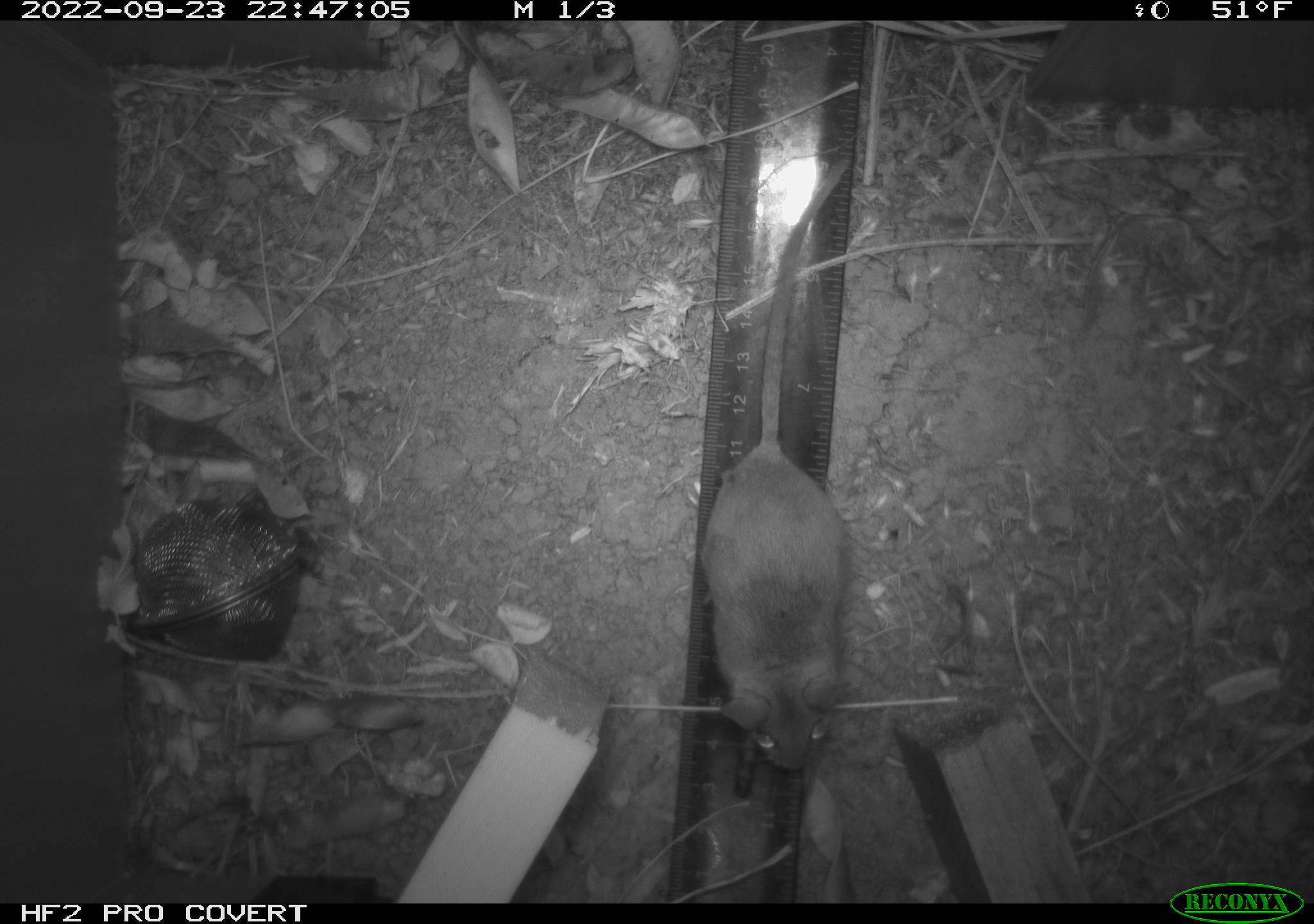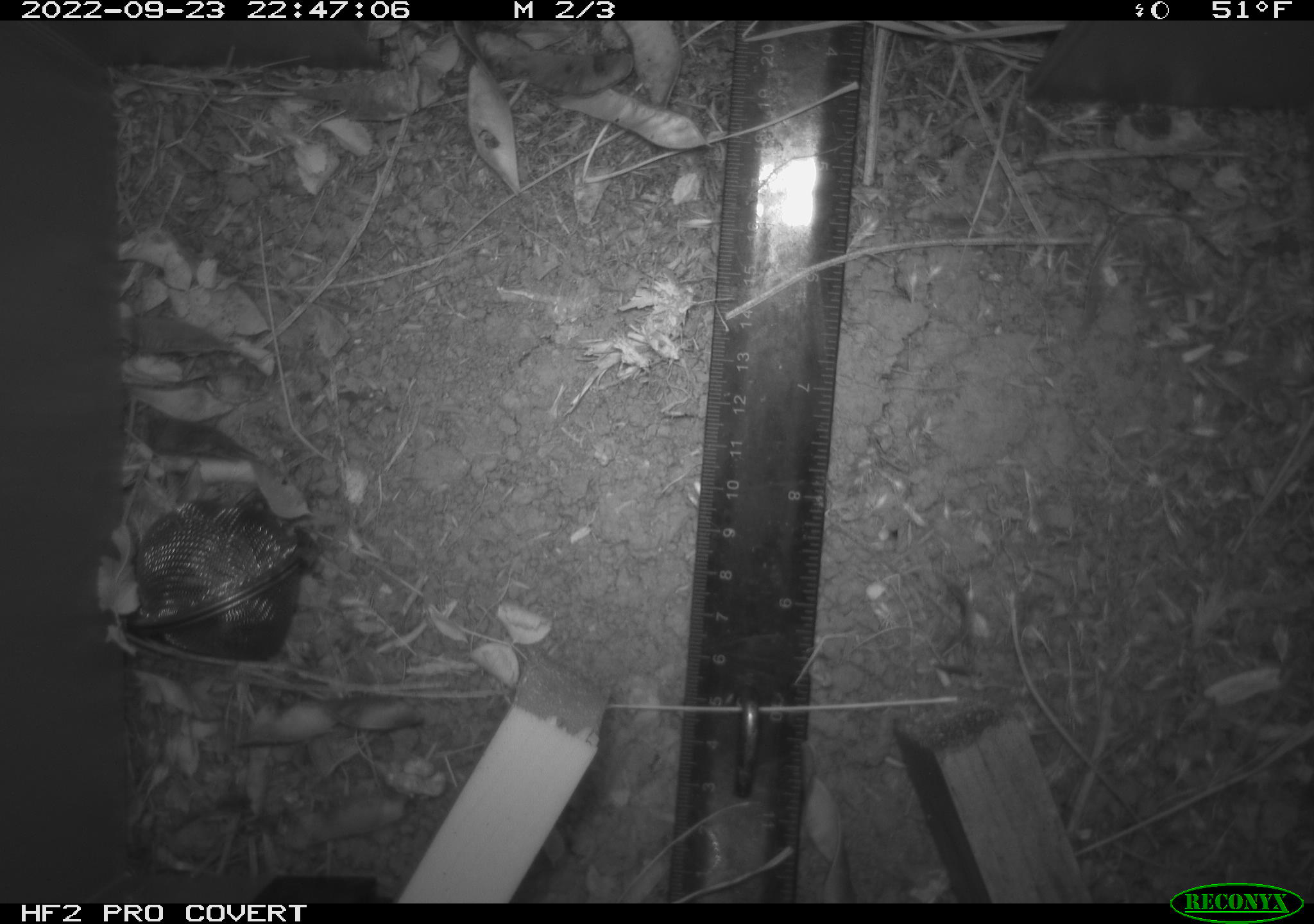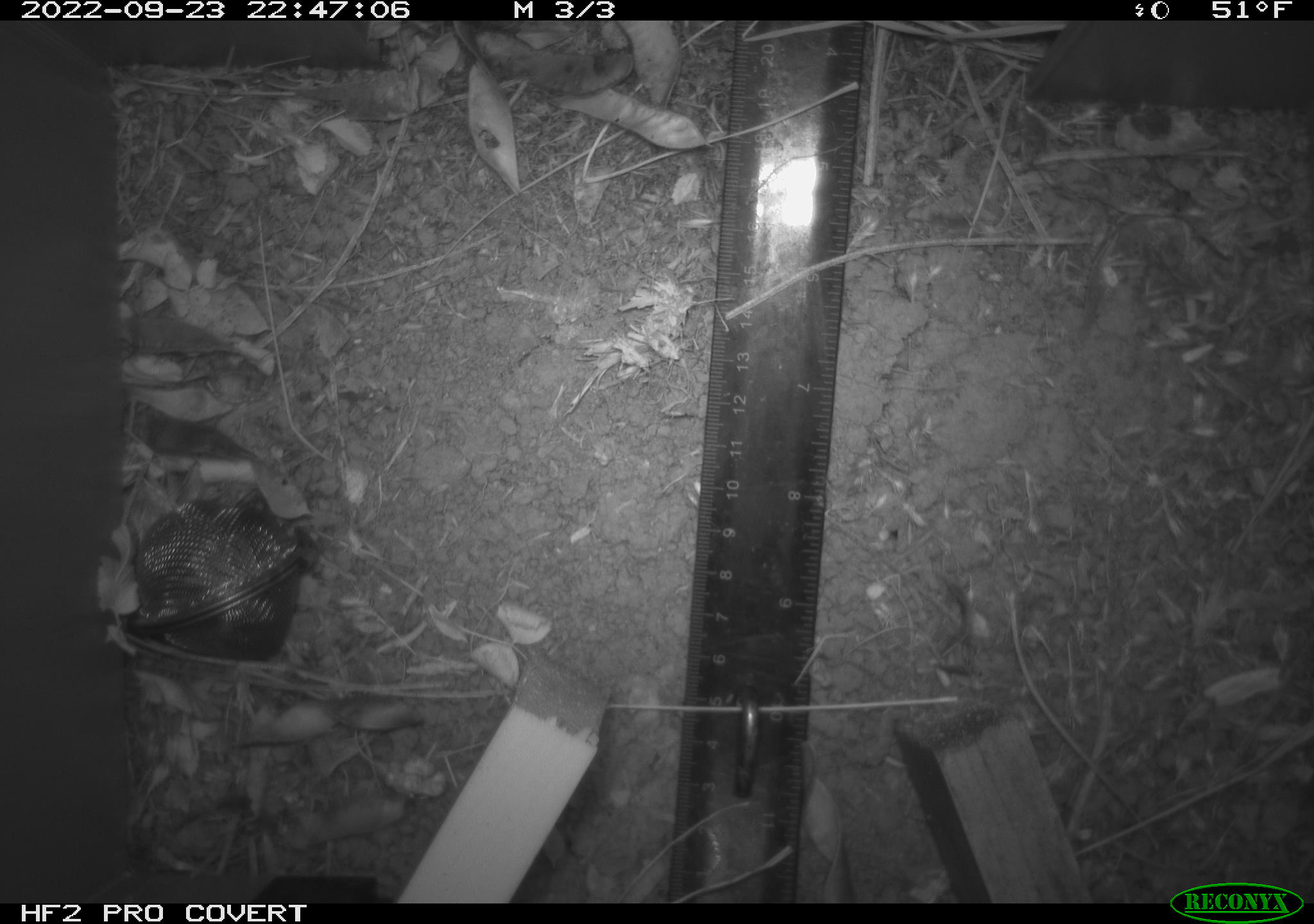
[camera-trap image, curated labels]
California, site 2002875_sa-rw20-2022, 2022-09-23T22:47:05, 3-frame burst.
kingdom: Animalia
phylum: Chordata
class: Mammalia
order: Rodentia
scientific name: Rodentia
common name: mouse species